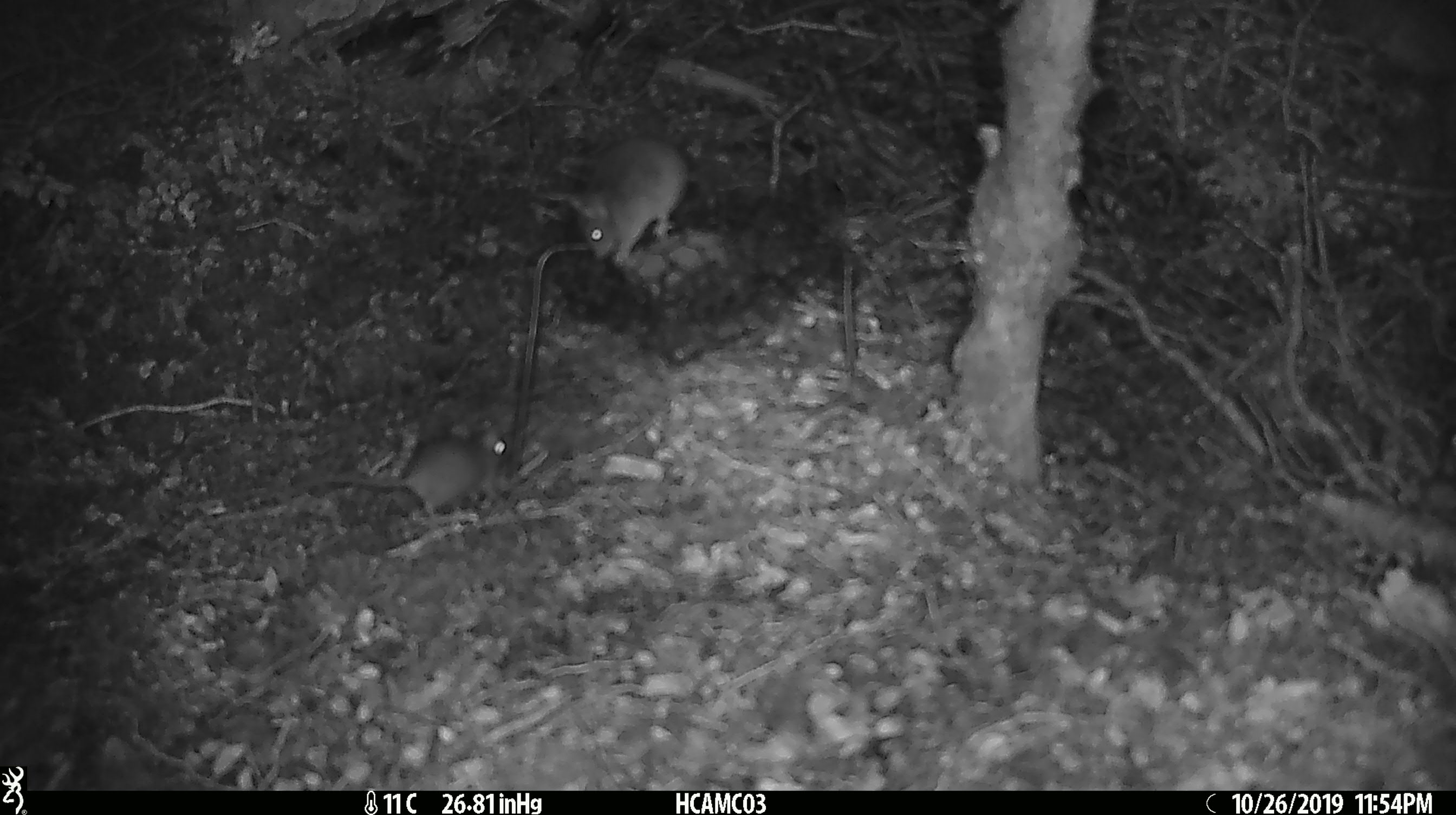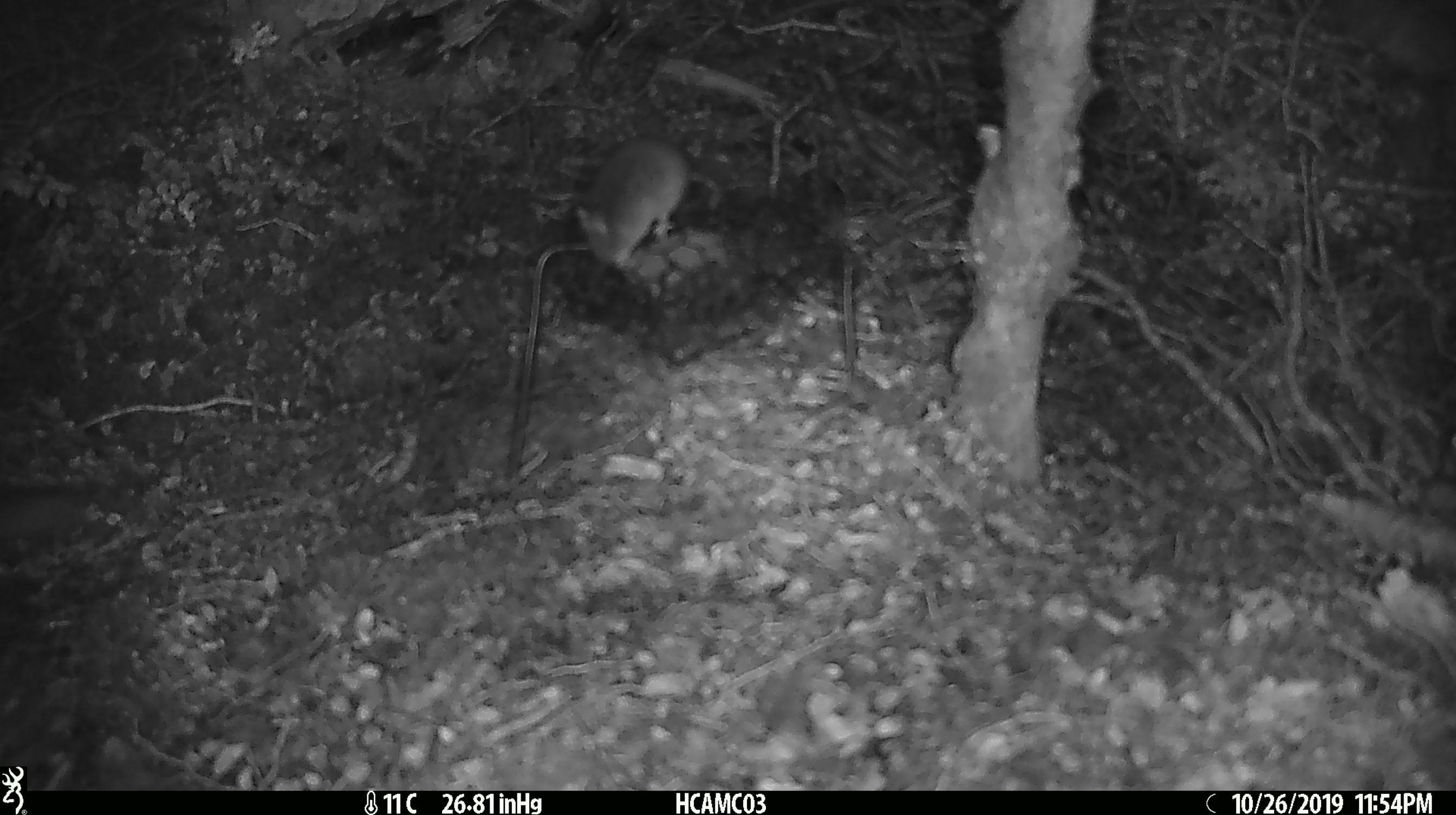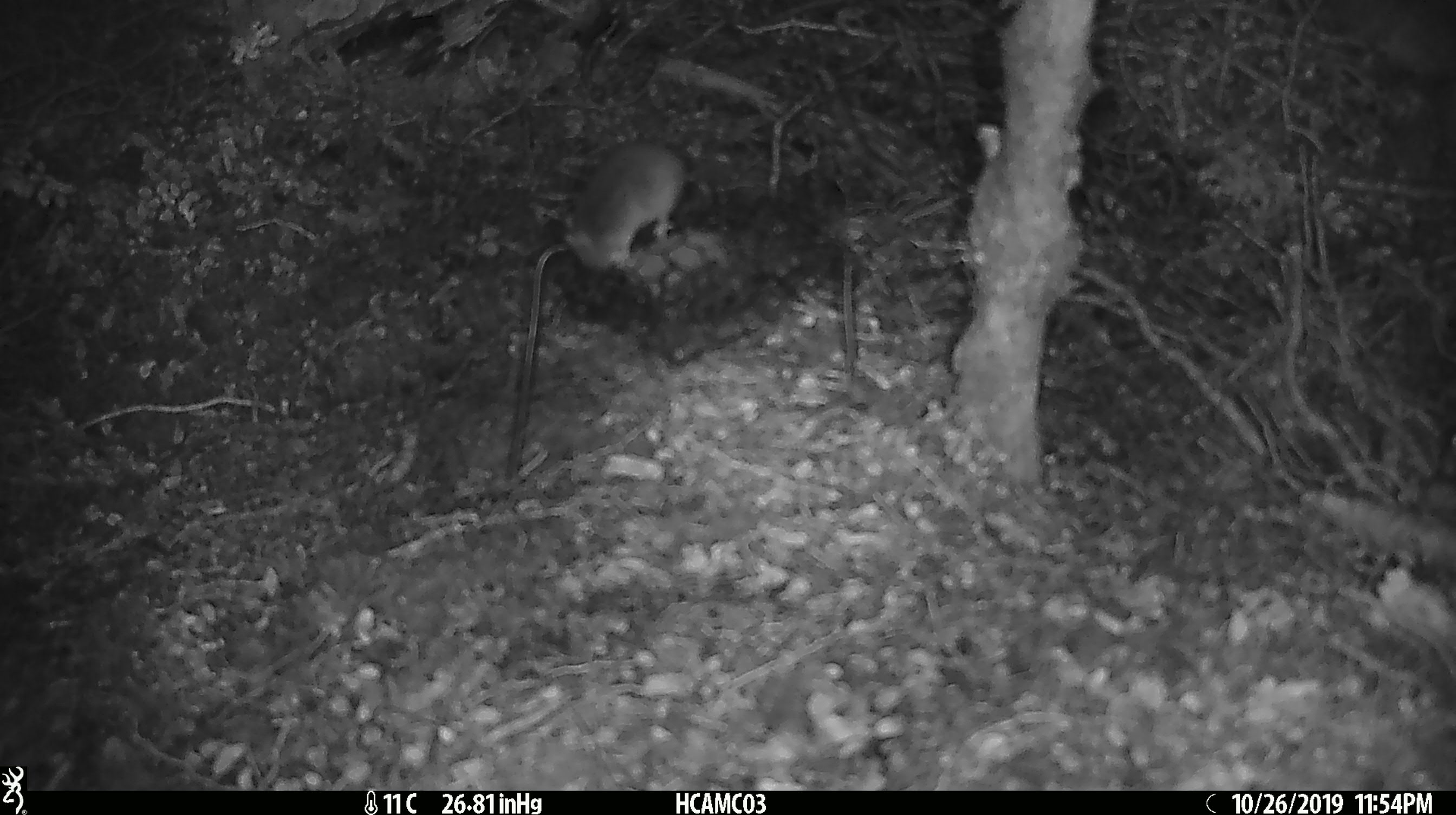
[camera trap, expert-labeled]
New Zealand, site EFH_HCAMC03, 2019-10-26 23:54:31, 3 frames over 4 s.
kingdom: Animalia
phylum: Chordata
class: Mammalia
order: Rodentia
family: Muridae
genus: Mus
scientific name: Mus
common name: mouse